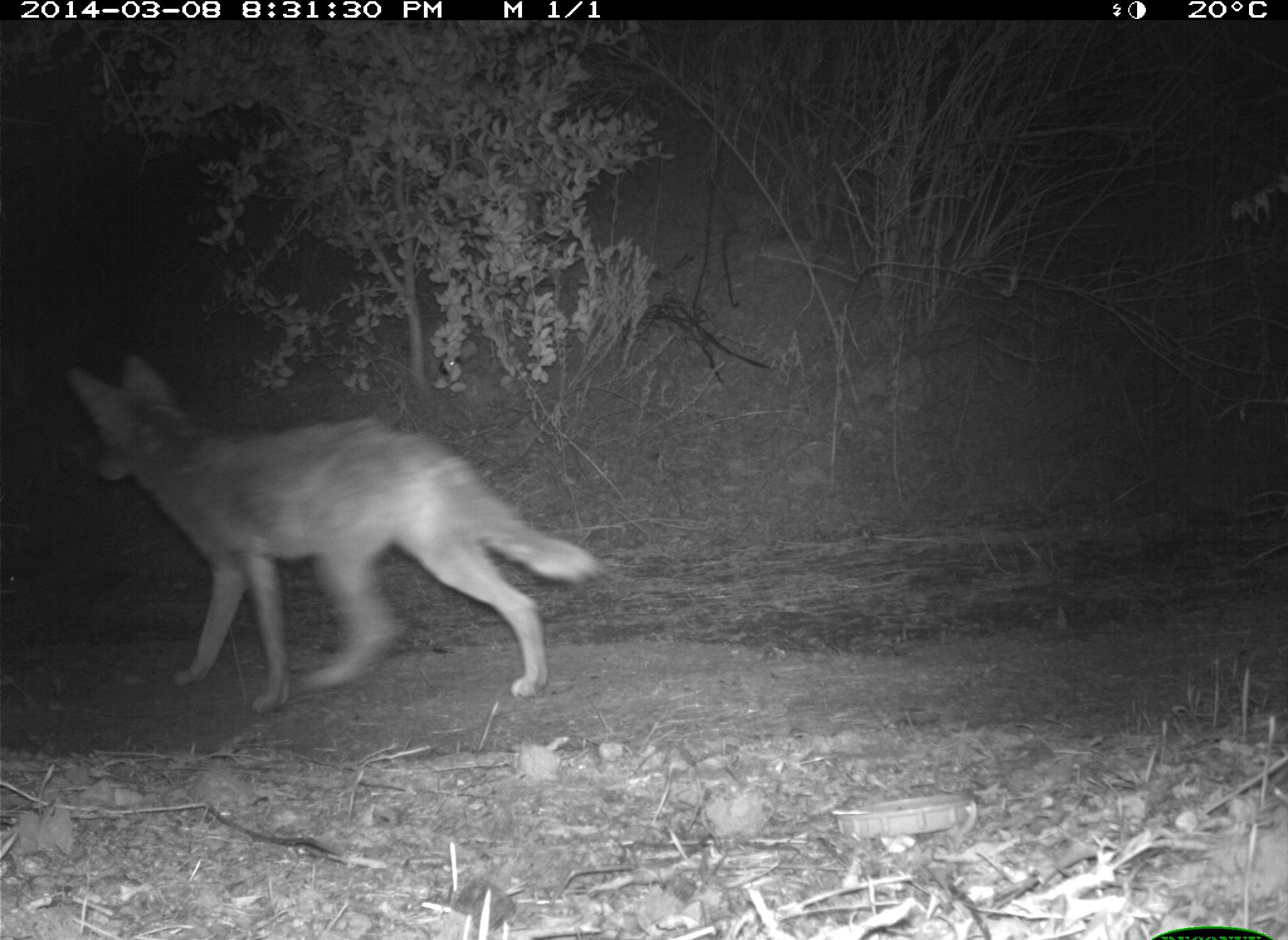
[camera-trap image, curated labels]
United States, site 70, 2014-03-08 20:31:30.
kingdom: Animalia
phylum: Chordata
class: Mammalia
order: Carnivora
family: Canidae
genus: Canis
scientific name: Canis latrans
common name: coyote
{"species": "coyote (Canis latrans)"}